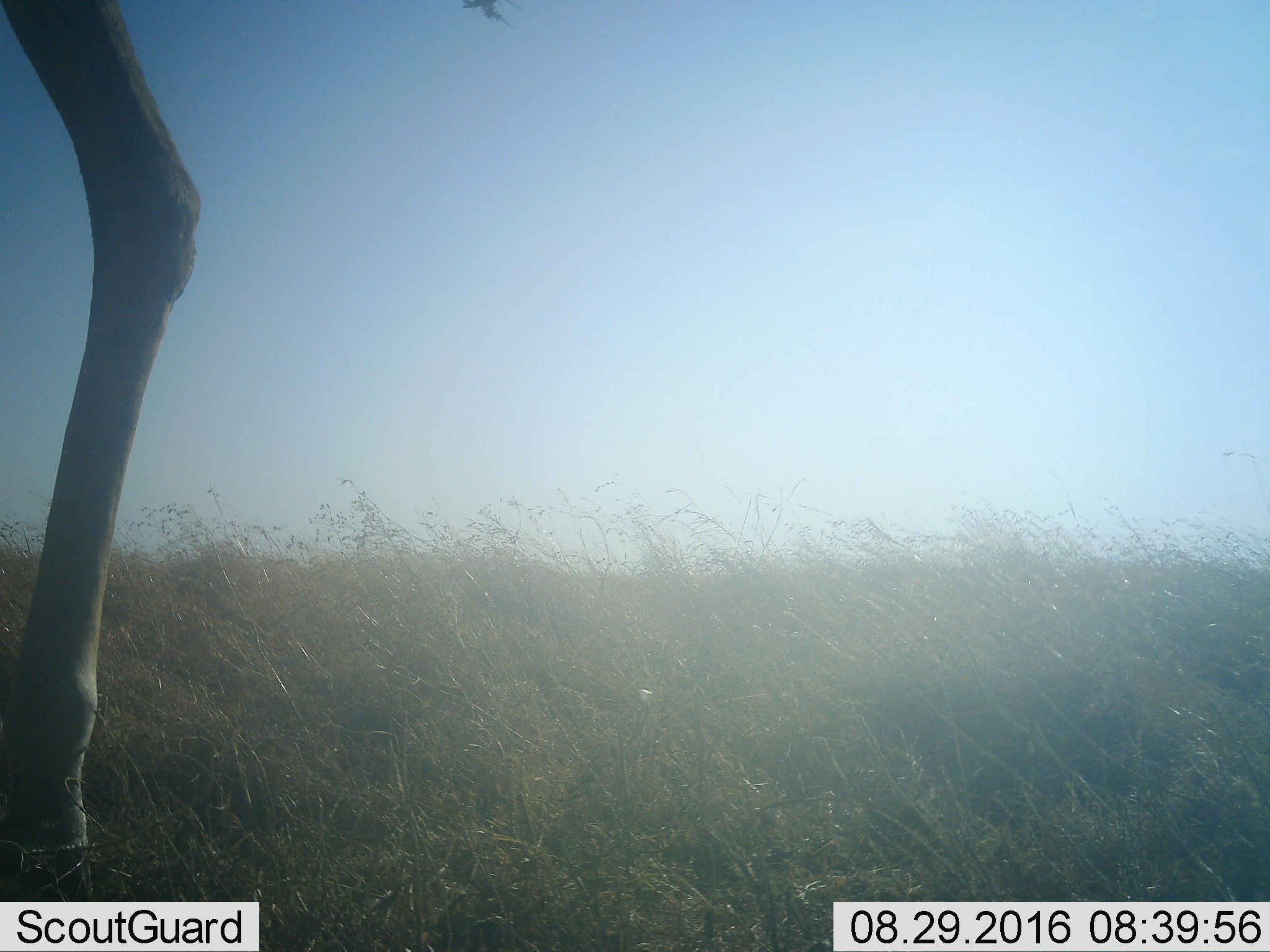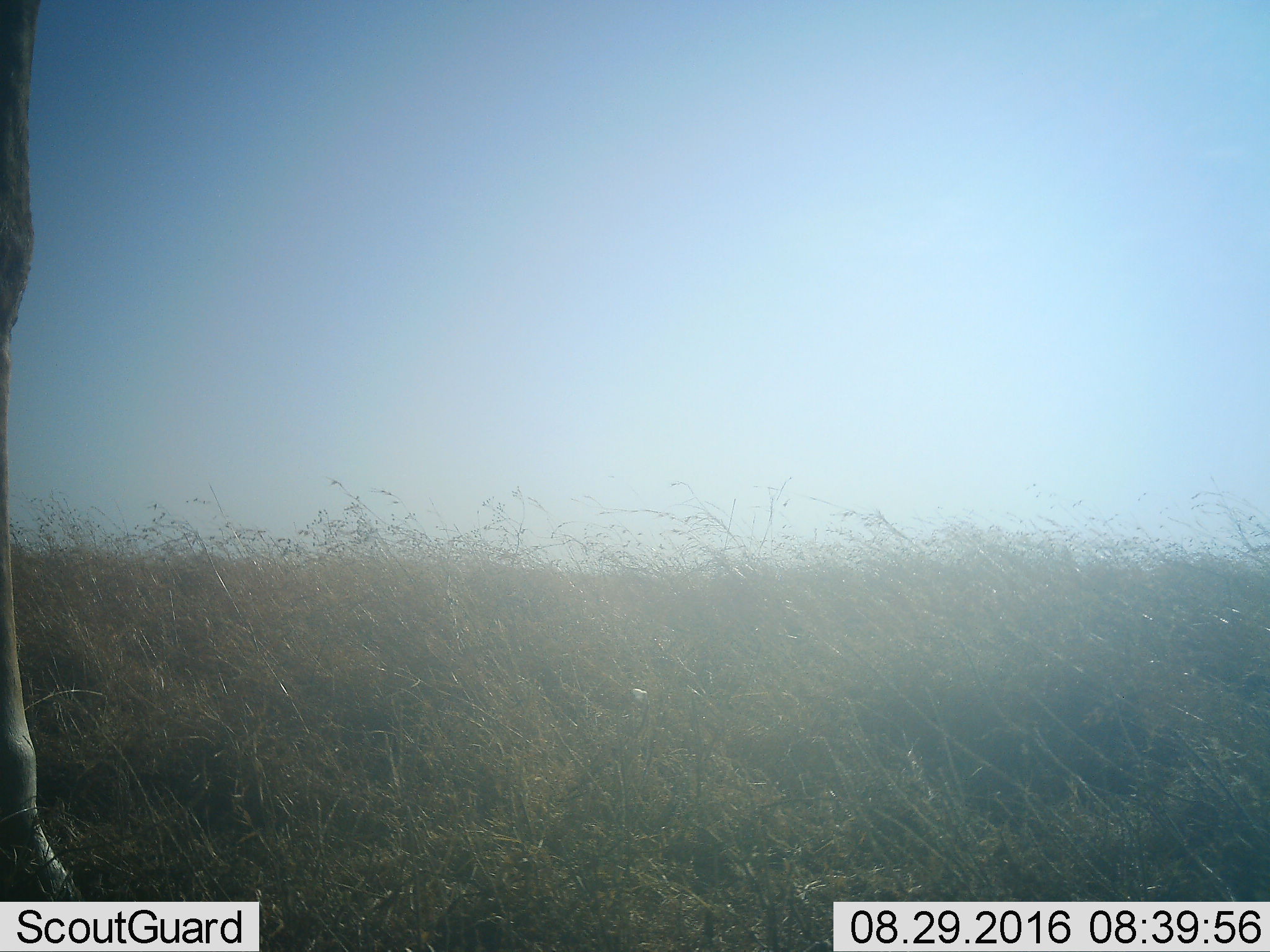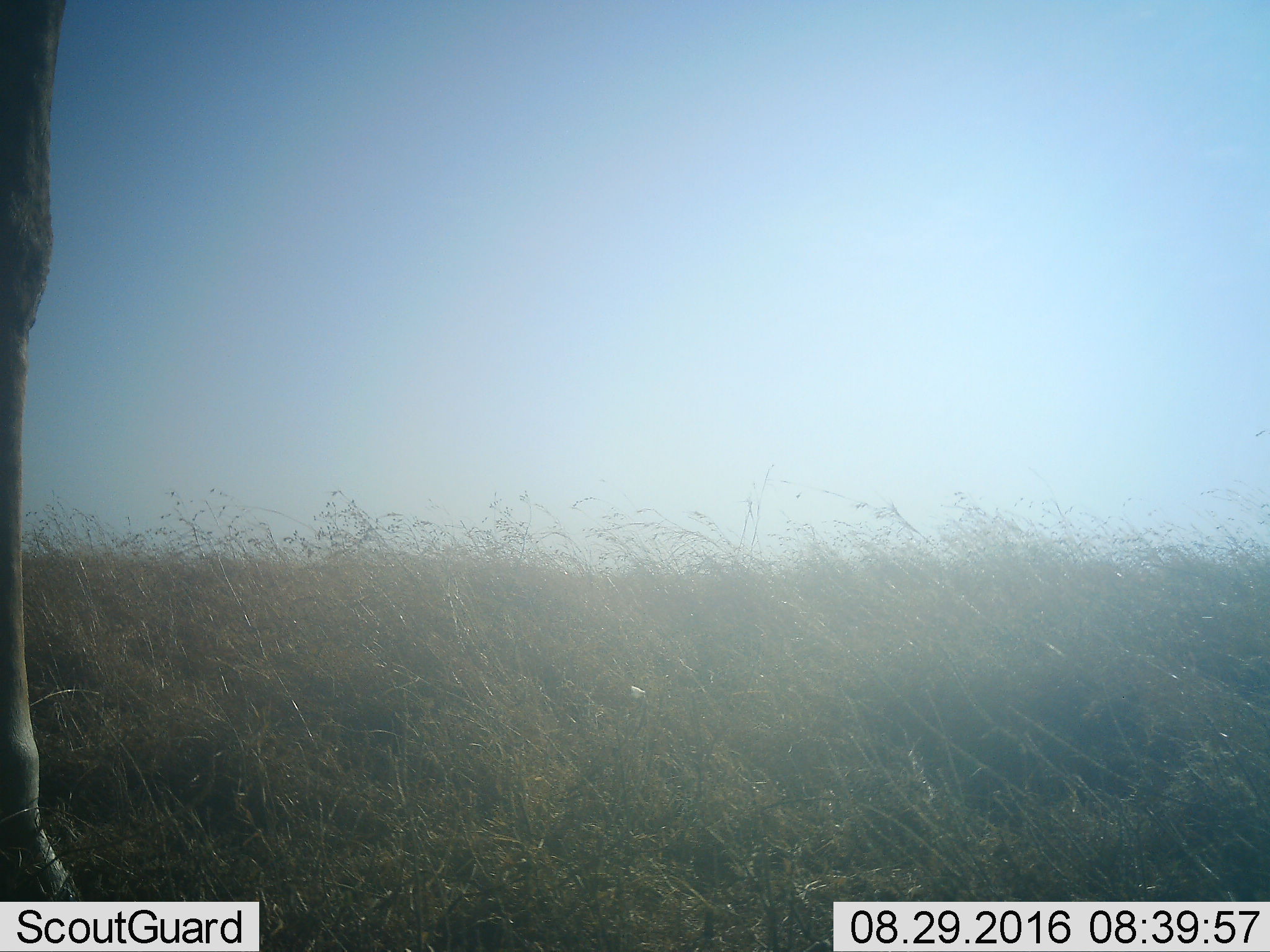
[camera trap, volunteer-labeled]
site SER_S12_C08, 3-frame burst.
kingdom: Animalia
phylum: Chordata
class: Mammalia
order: Artiodactyla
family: Giraffidae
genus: Giraffa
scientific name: Giraffa camelopardalis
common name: giraffe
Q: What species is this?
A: Giraffe (Giraffa camelopardalis).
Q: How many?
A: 1.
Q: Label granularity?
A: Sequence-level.